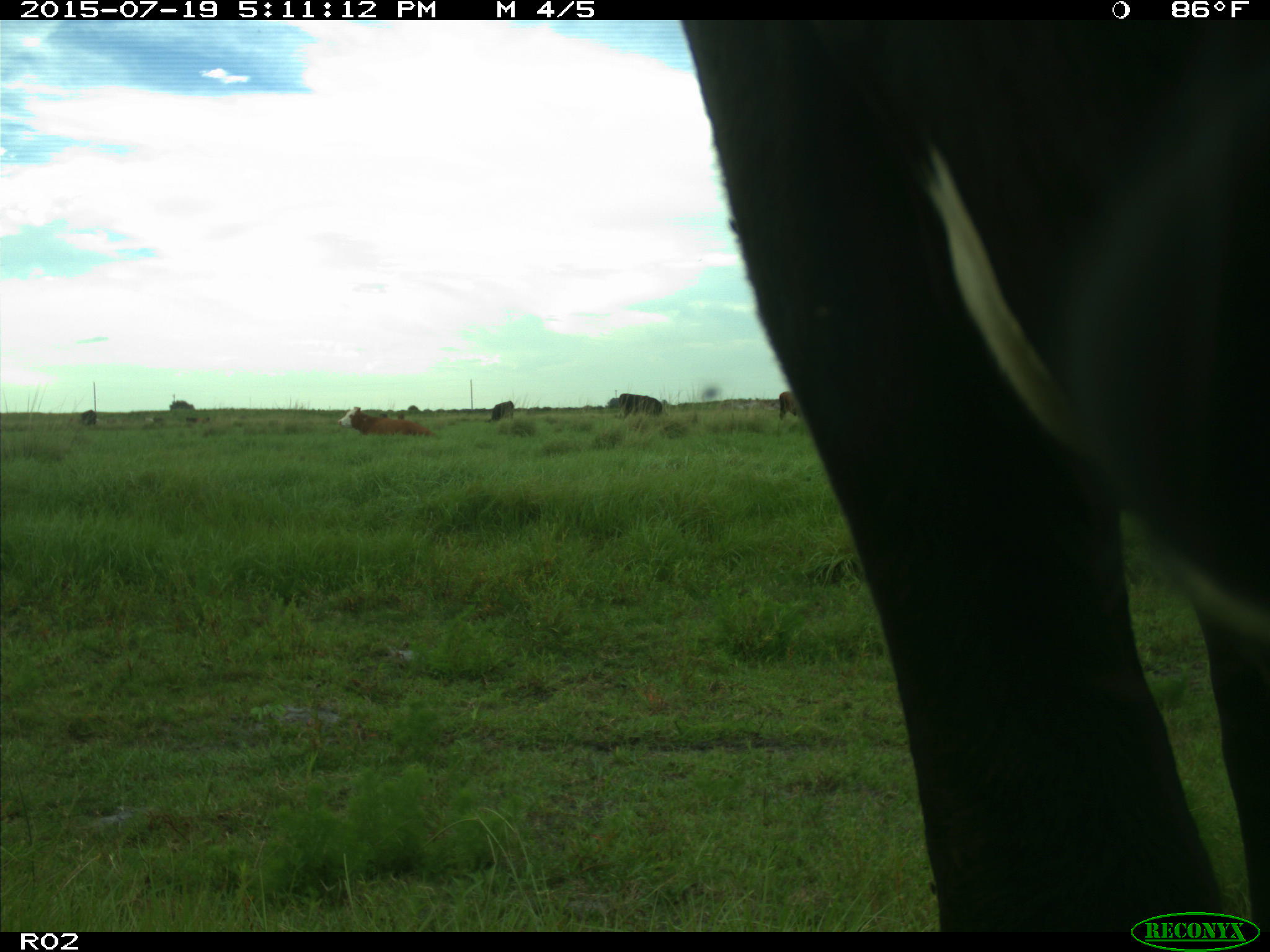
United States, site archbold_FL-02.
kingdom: Animalia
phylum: Chordata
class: Mammalia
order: Artiodactyla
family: Bovidae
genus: Bos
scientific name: Bos taurus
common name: domestic cow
Bos taurus (domestic cow).